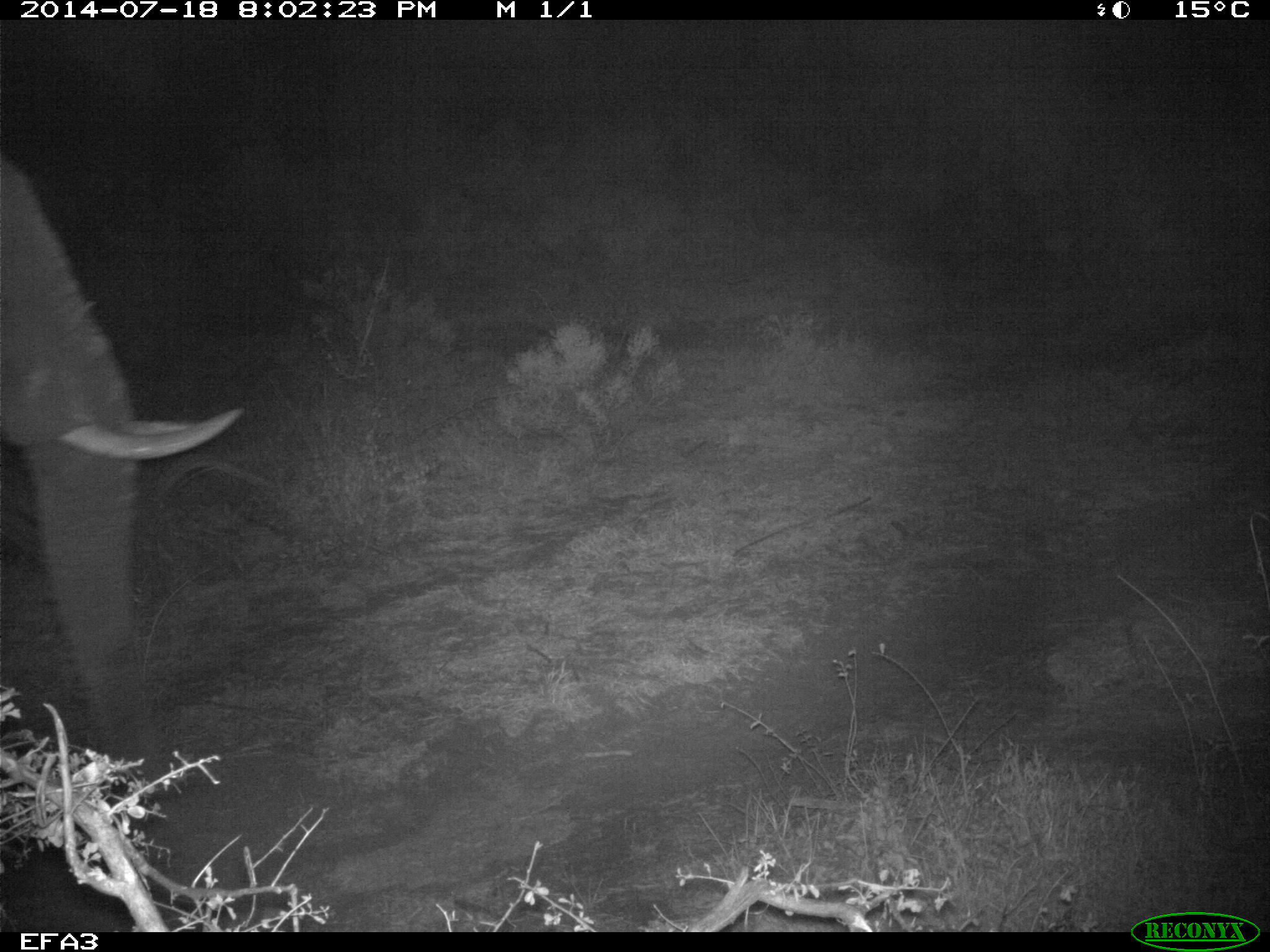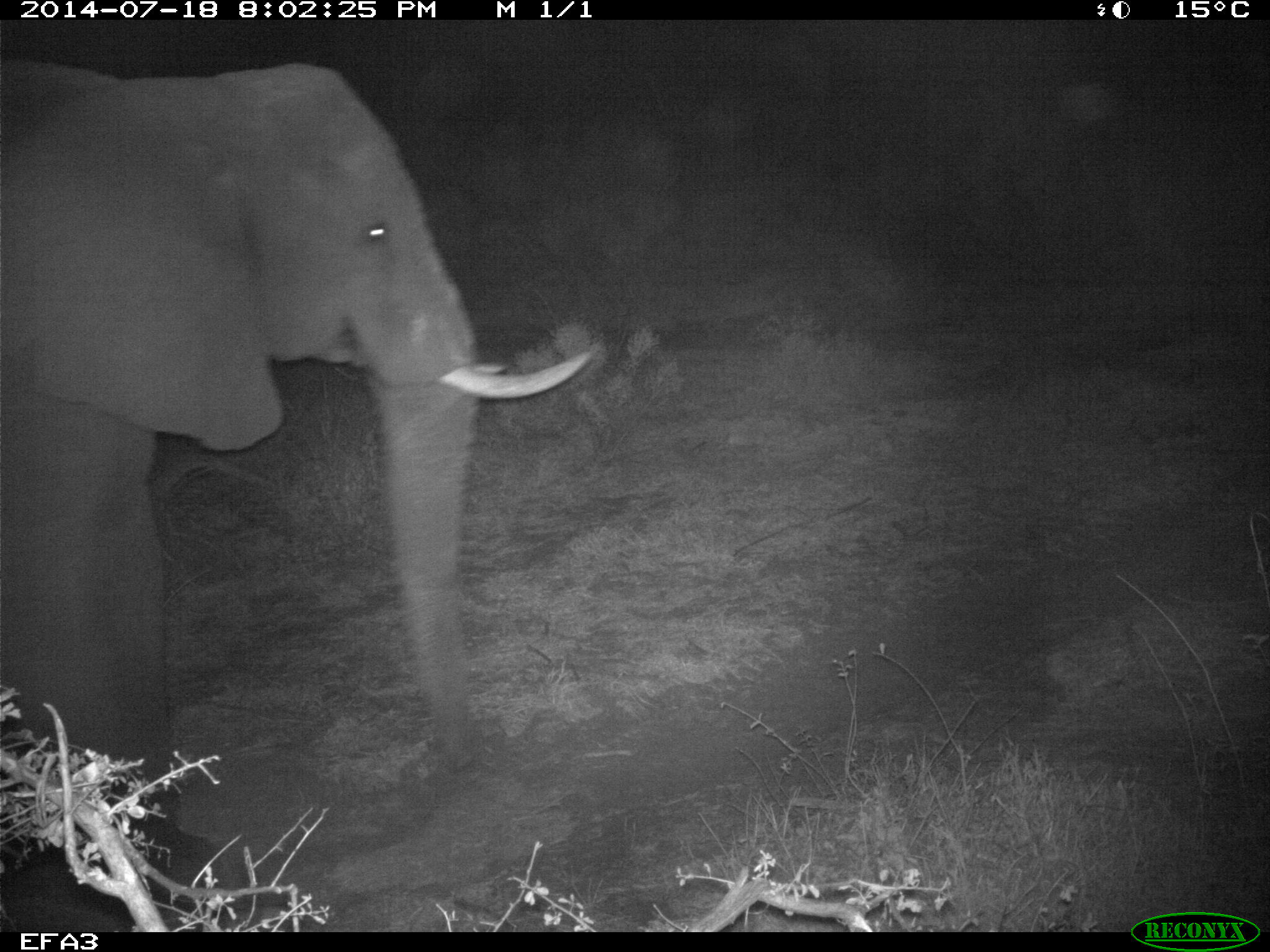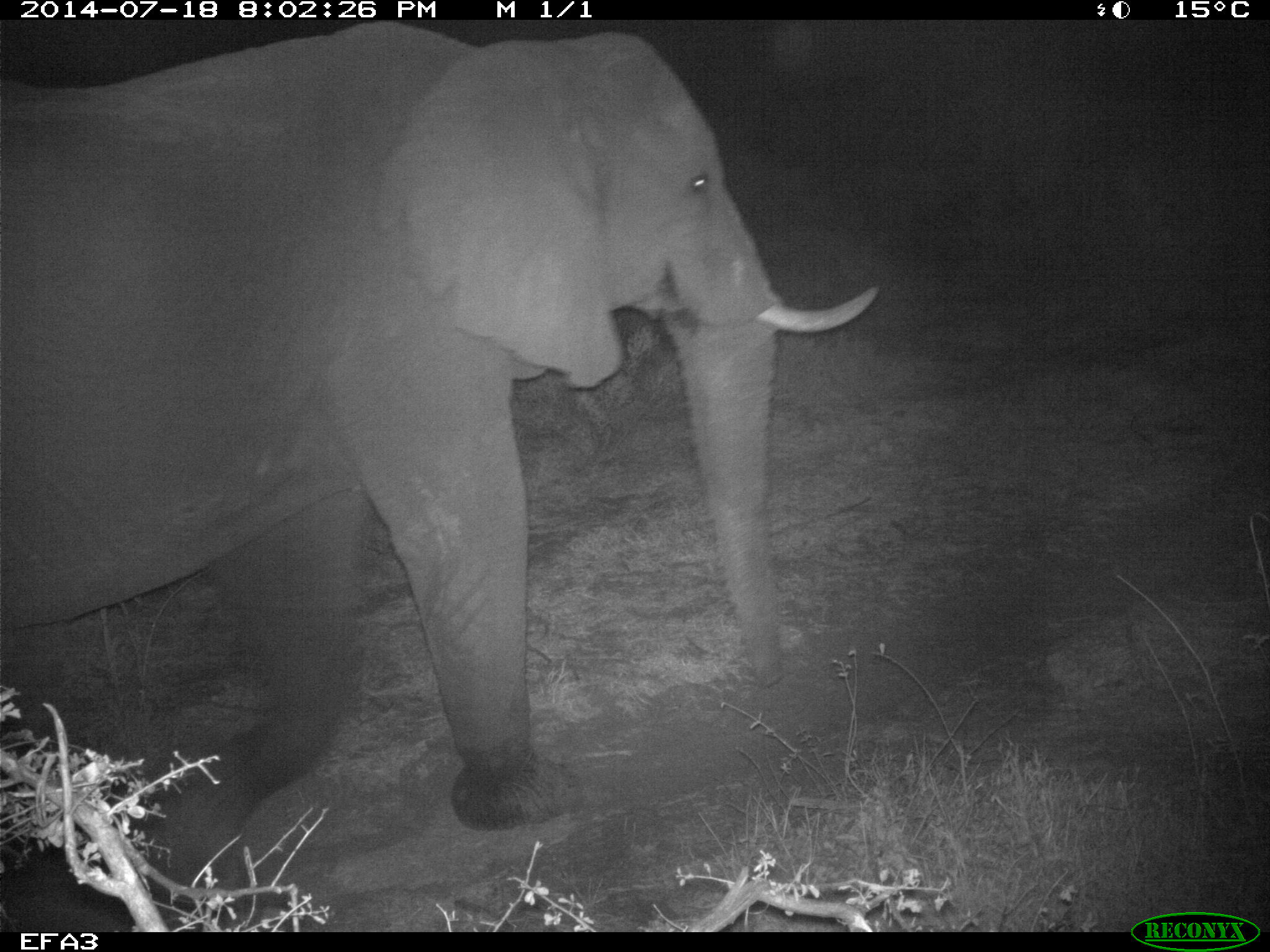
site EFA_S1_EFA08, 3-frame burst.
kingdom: Animalia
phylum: Chordata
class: Mammalia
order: Proboscidea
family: Elephantidae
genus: Loxodonta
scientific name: Loxodonta africana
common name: african bush elephant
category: elephant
Elephant (african bush elephant) (Loxodonta africana), count 1. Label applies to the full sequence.